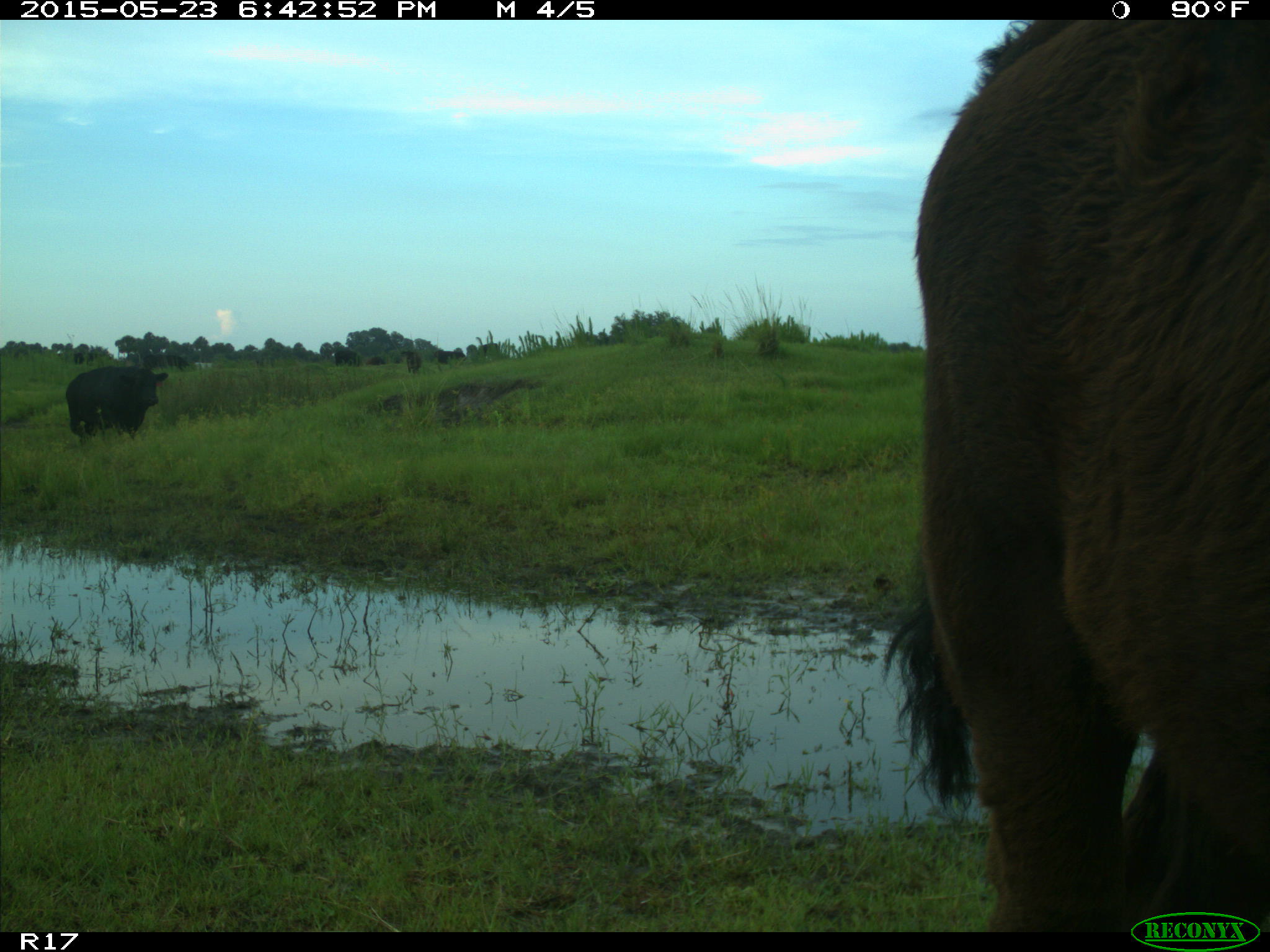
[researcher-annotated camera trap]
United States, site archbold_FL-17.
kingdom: Animalia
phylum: Chordata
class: Mammalia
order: Artiodactyla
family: Bovidae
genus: Bos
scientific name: Bos taurus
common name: domestic cow